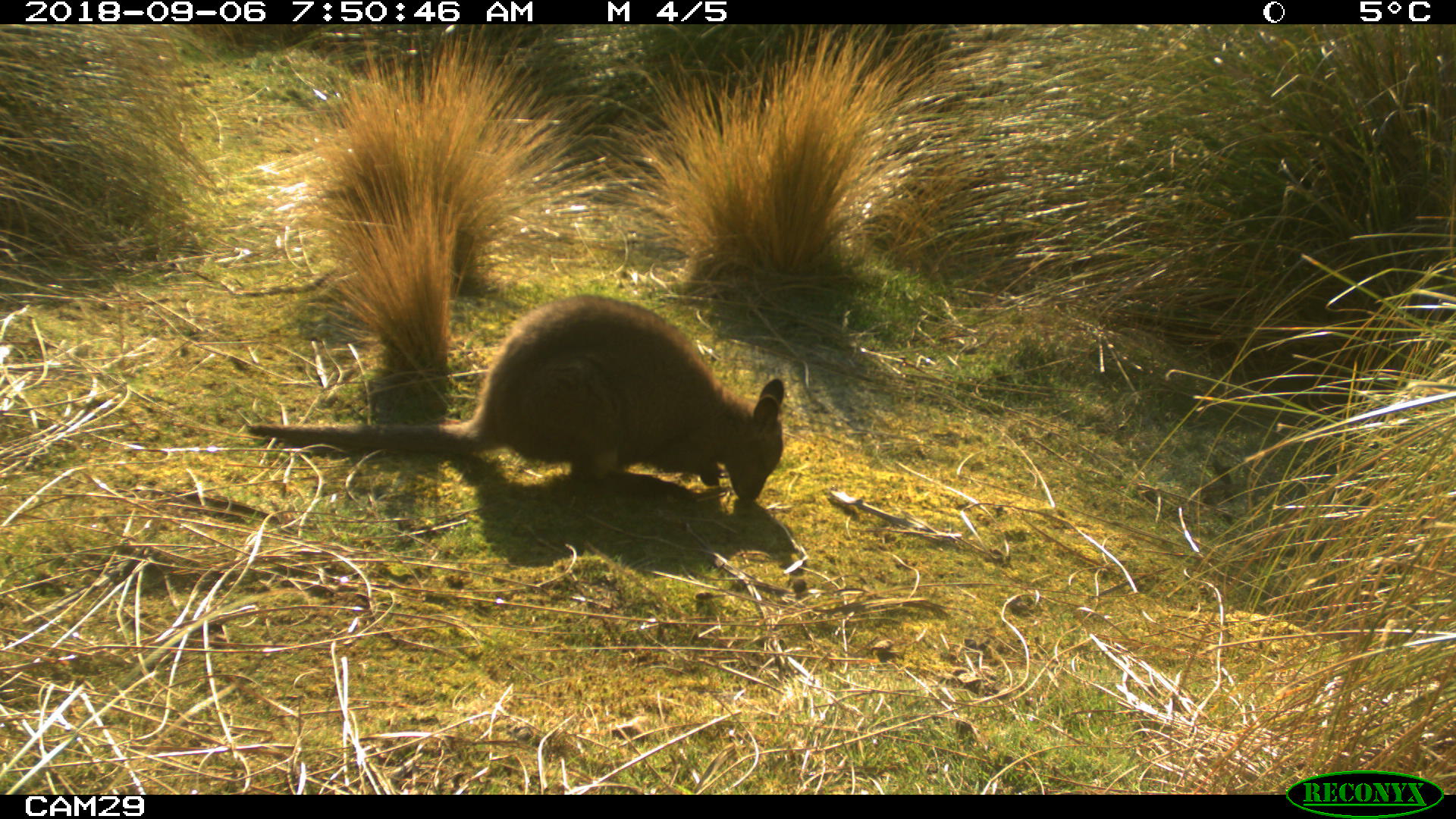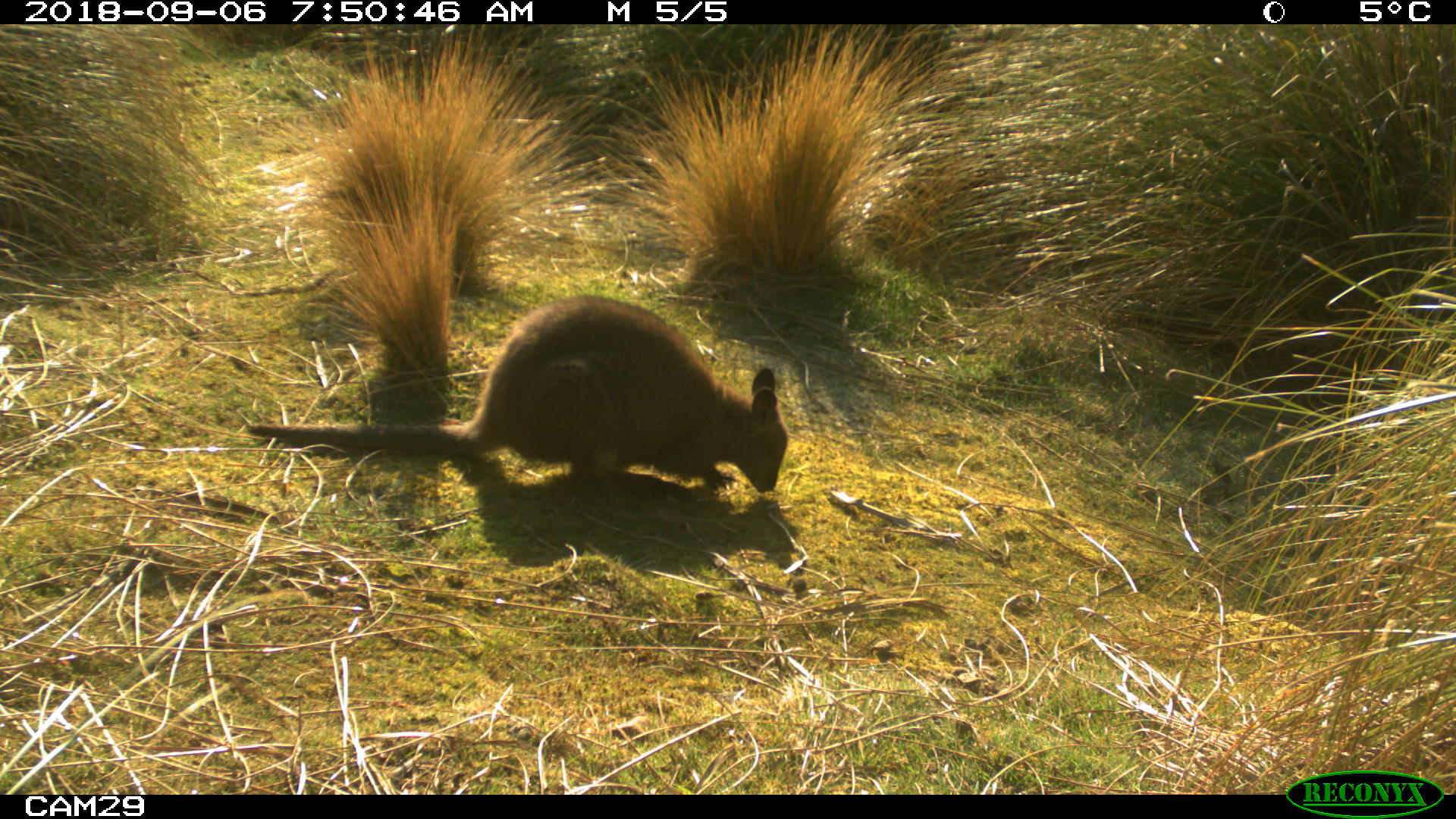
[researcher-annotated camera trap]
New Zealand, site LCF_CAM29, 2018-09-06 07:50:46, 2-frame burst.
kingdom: Animalia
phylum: Chordata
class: Mammalia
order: Diprotodontia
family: Macropodidae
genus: Notamacropus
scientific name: Notamacropus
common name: wallaby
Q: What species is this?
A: Wallaby (Notamacropus).